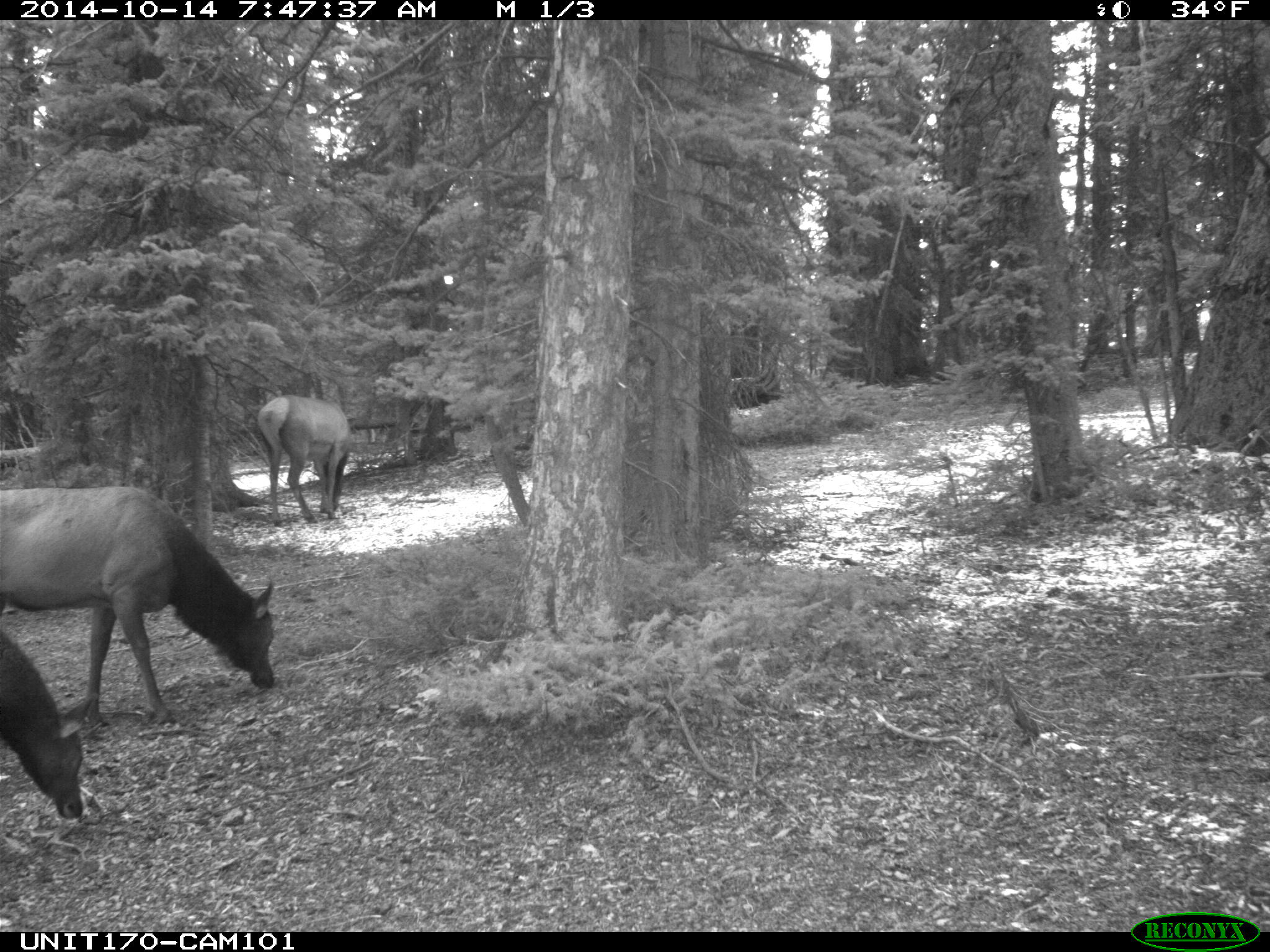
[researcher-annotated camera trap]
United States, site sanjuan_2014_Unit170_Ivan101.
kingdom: Animalia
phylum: Chordata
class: Mammalia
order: Artiodactyla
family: Cervidae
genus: Cervus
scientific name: Cervus elaphus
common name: red deer